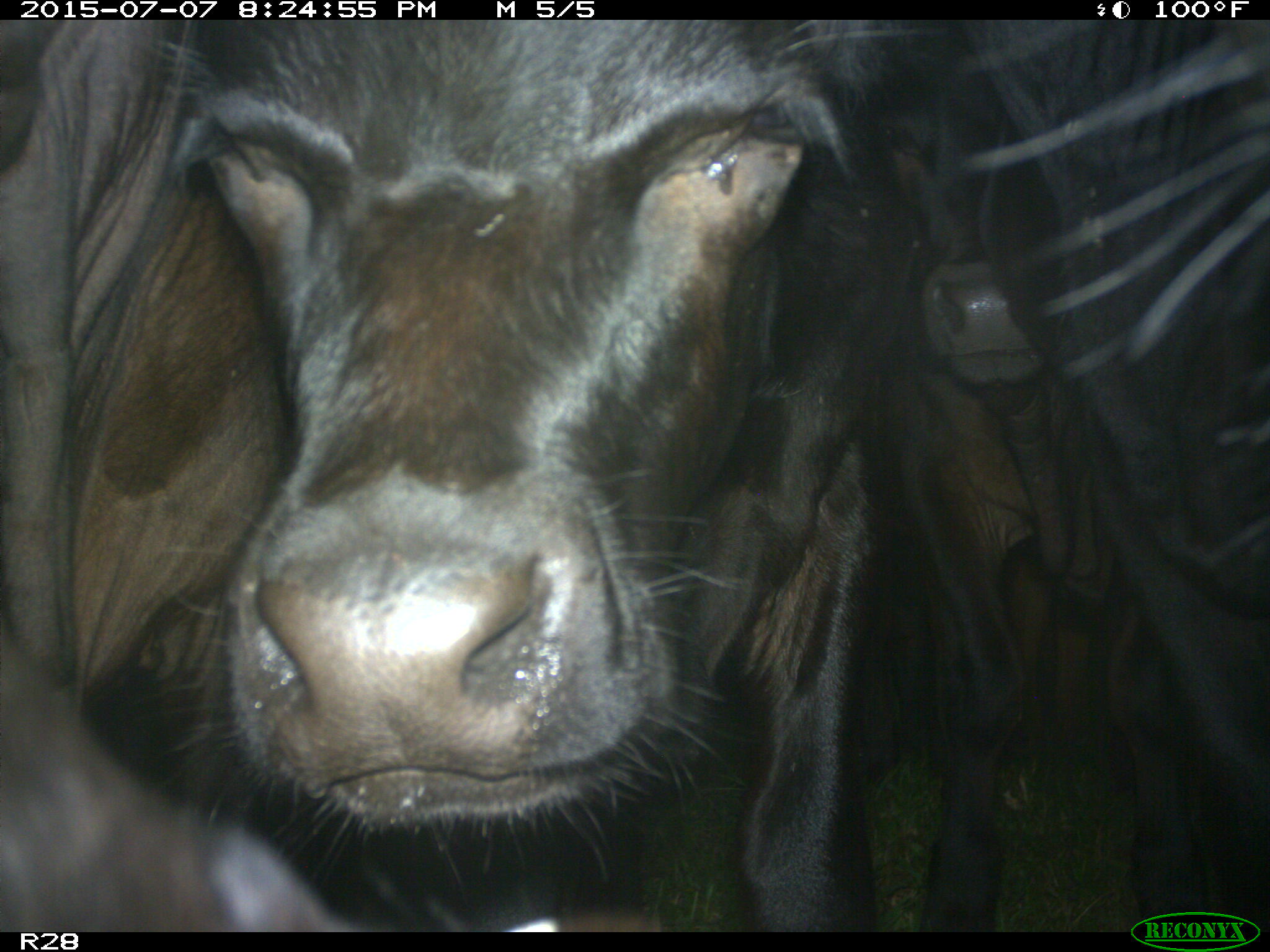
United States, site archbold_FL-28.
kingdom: Animalia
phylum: Chordata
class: Mammalia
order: Artiodactyla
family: Bovidae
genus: Bos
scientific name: Bos taurus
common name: domestic cow